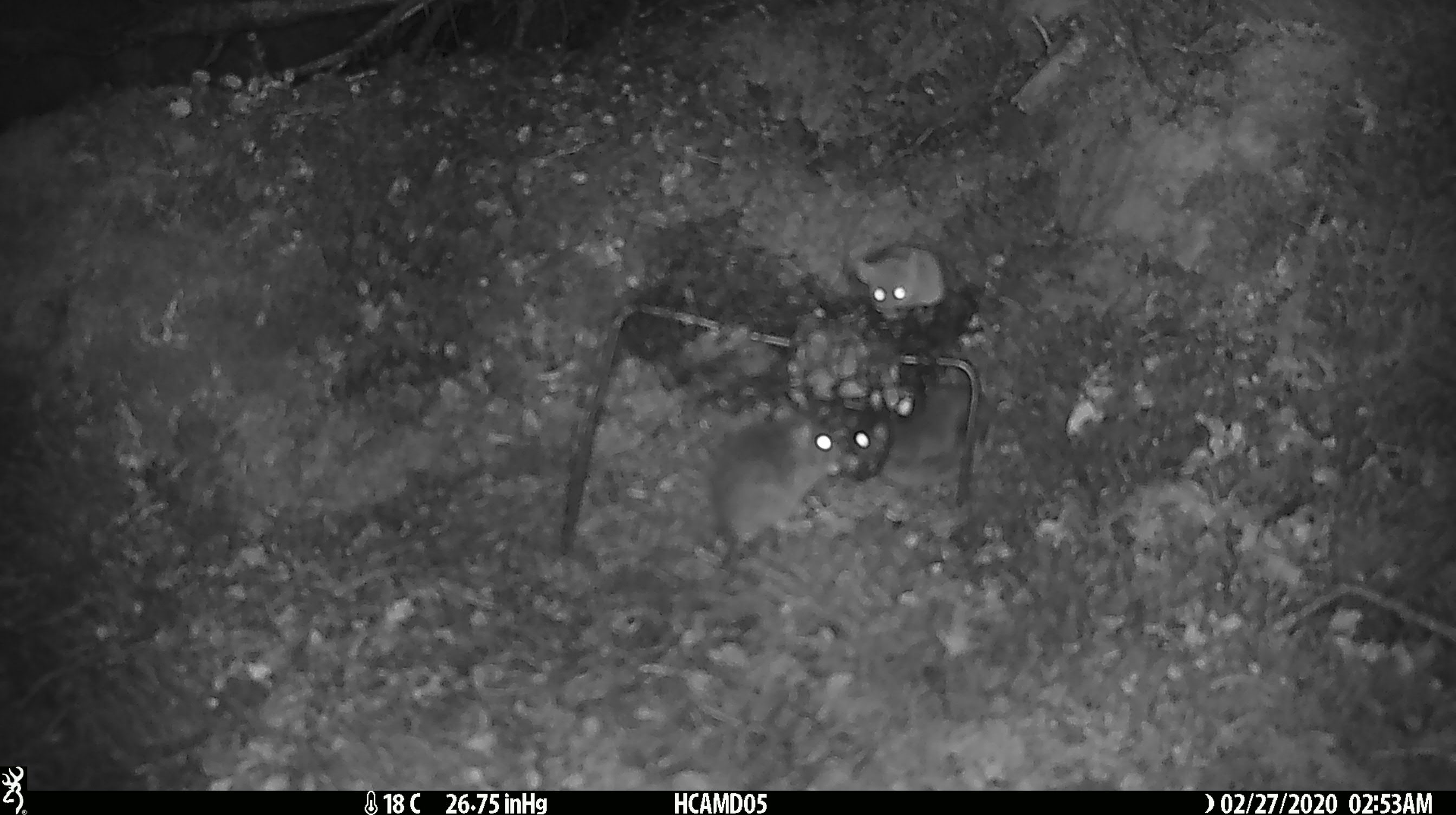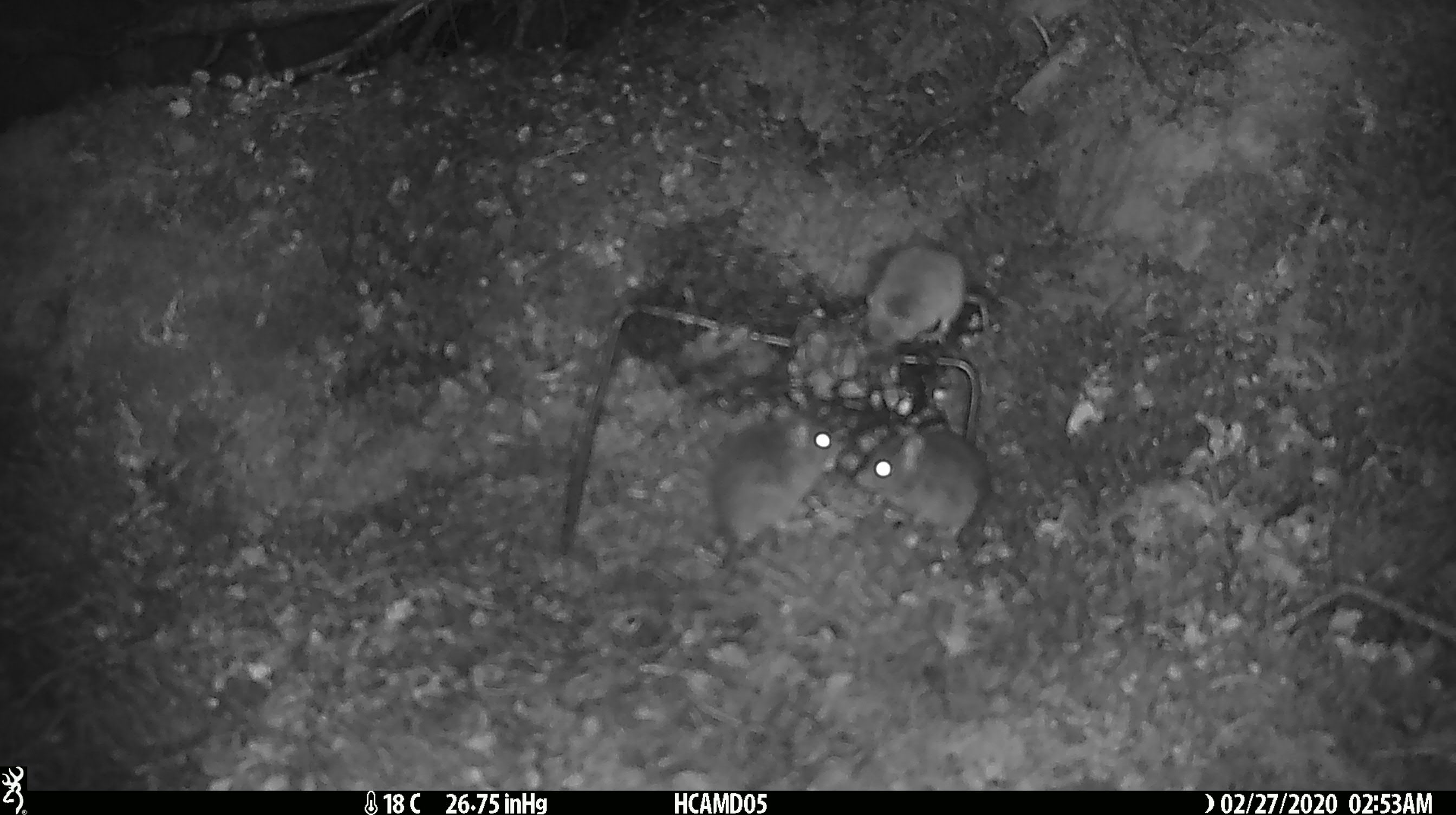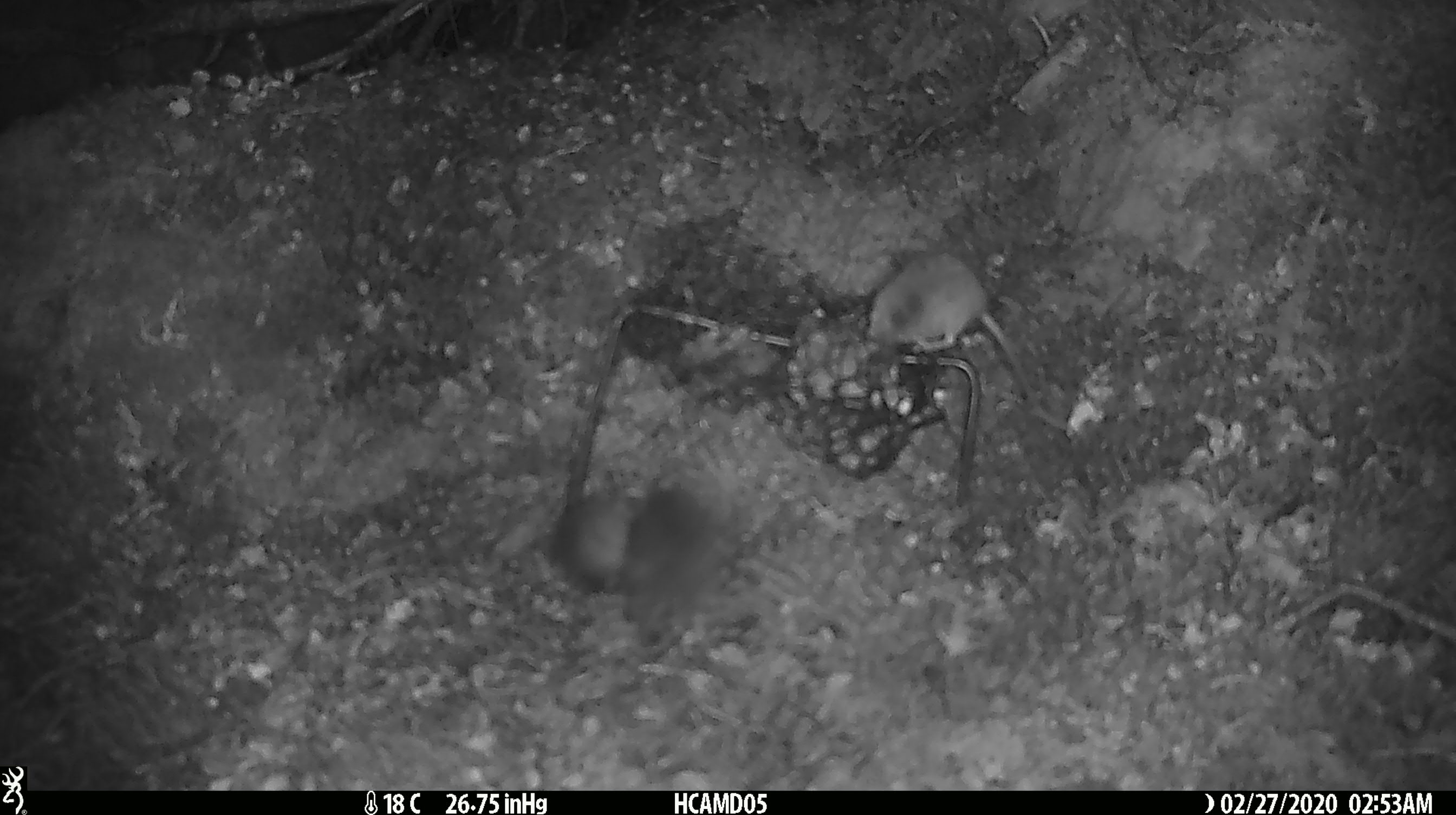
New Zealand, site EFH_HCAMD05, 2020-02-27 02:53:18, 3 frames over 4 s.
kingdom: Animalia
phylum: Chordata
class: Mammalia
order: Rodentia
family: Muridae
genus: Mus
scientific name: Mus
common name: mouse